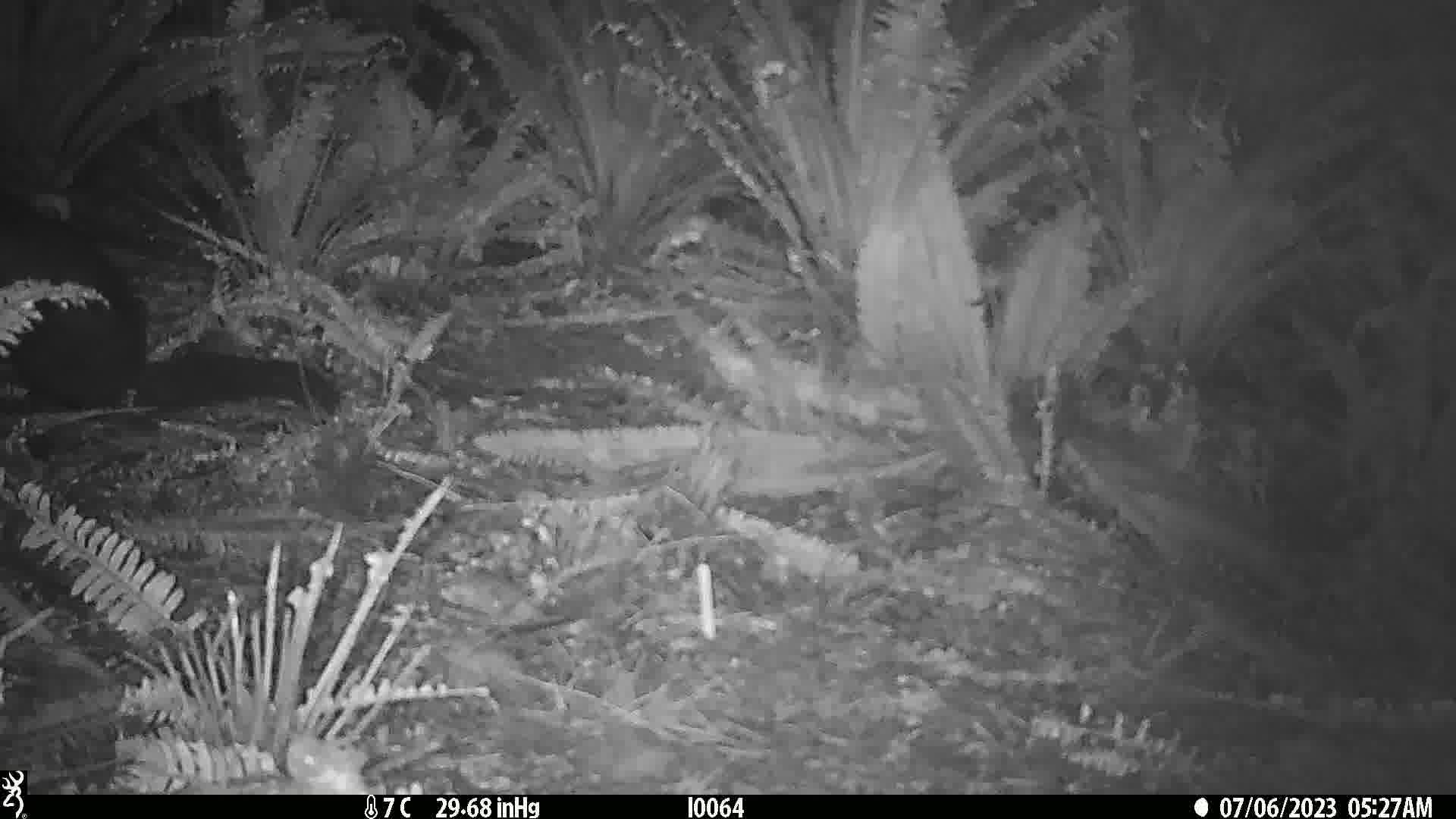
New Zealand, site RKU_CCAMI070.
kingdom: Animalia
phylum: Chordata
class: Mammalia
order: Diprotodontia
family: Phalangeridae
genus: Trichosurus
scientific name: Trichosurus vulpecula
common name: common brushtail possum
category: possum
Possum (common brushtail possum) (Trichosurus vulpecula).